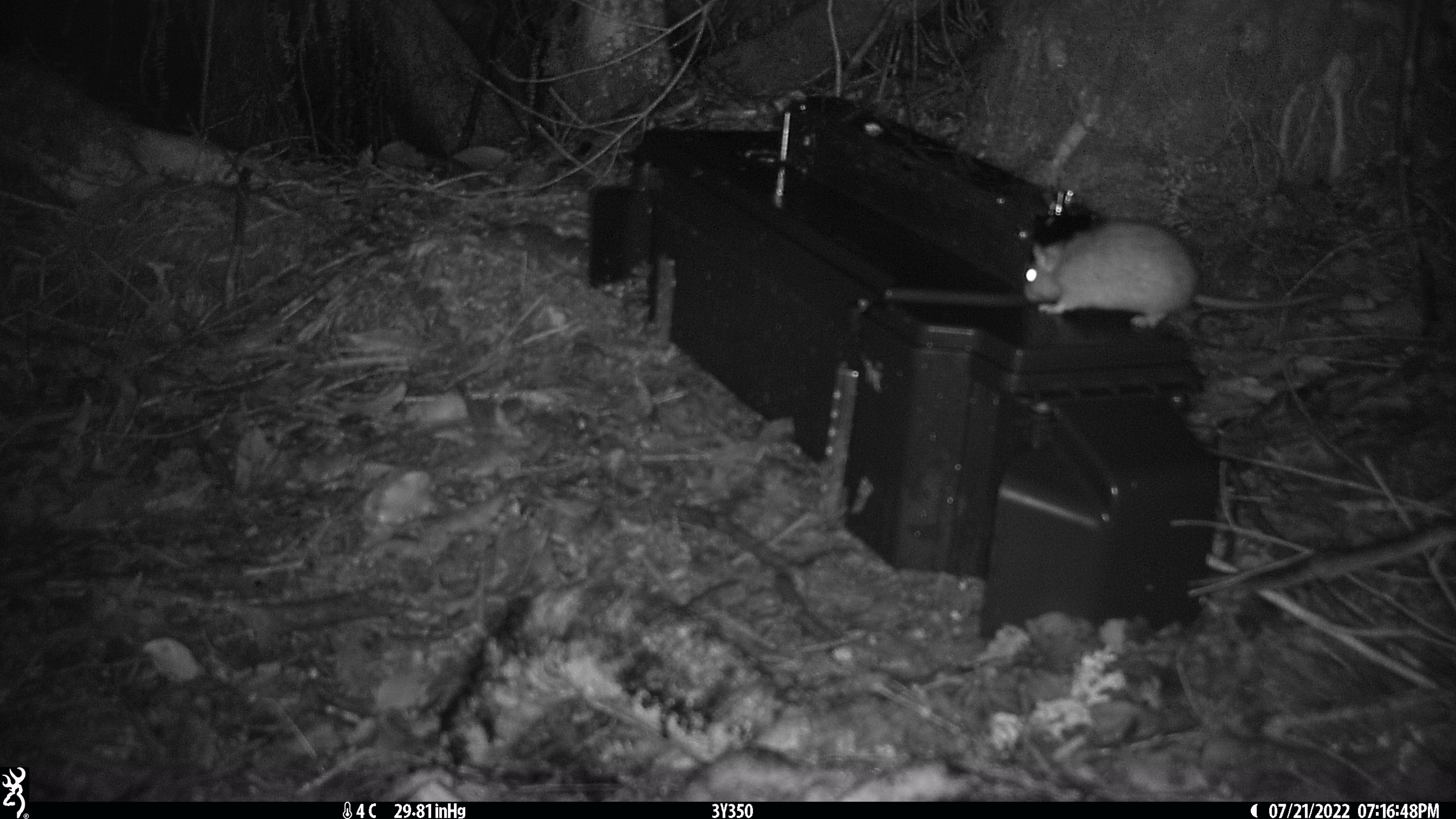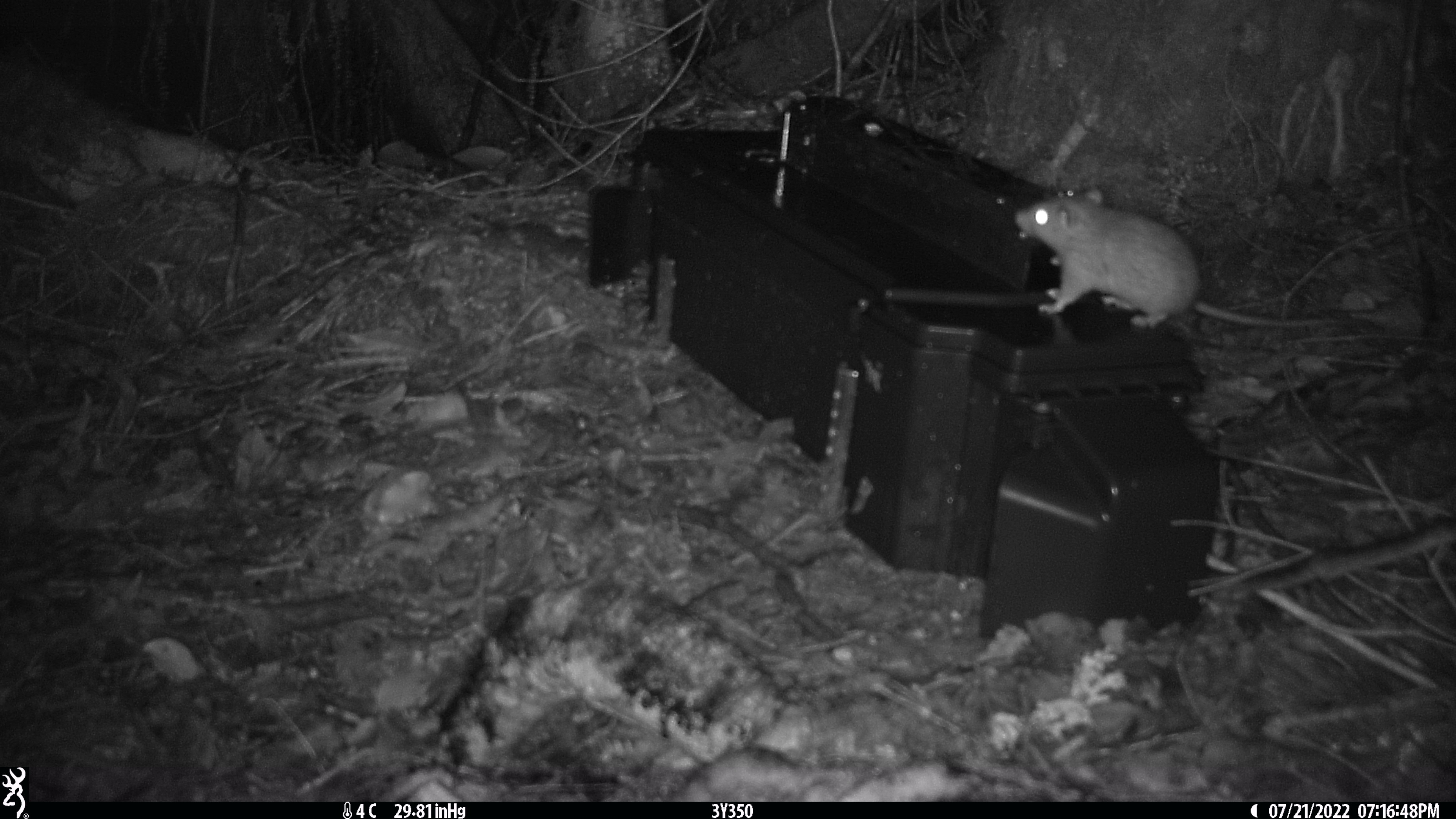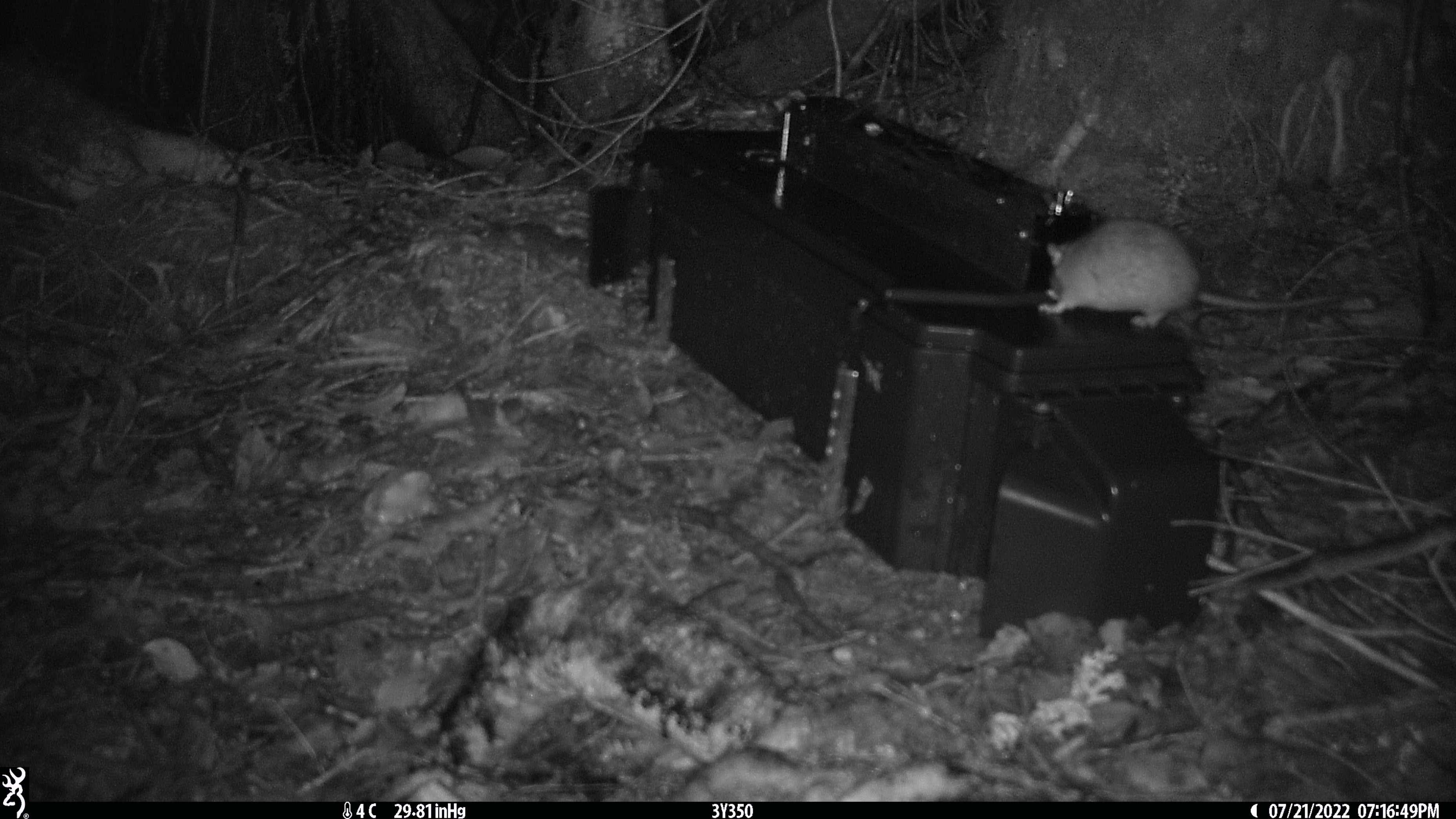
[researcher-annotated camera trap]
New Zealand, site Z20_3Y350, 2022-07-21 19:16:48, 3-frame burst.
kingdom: Animalia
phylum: Chordata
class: Mammalia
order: Rodentia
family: Muridae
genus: Rattus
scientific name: Rattus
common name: rat